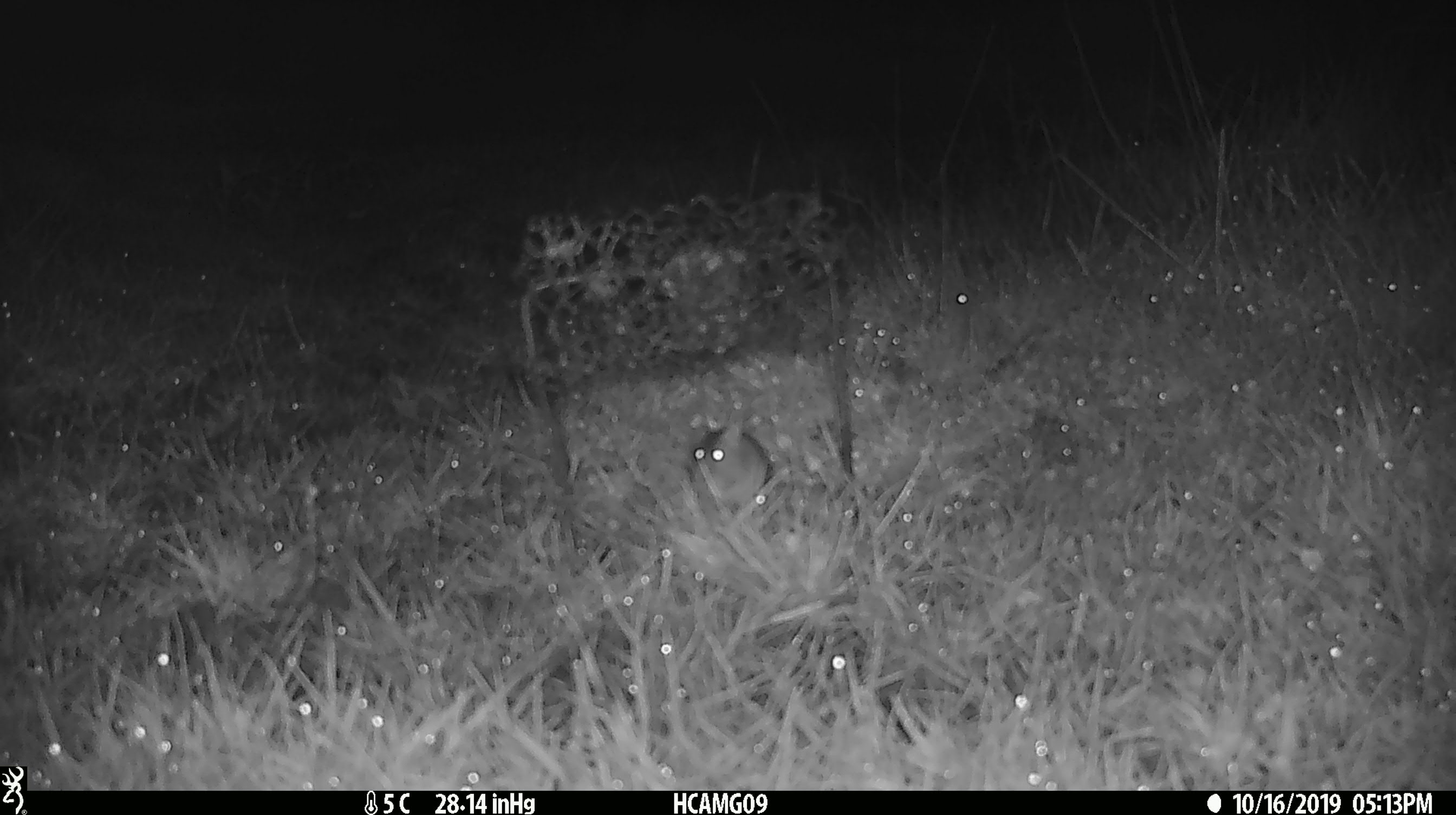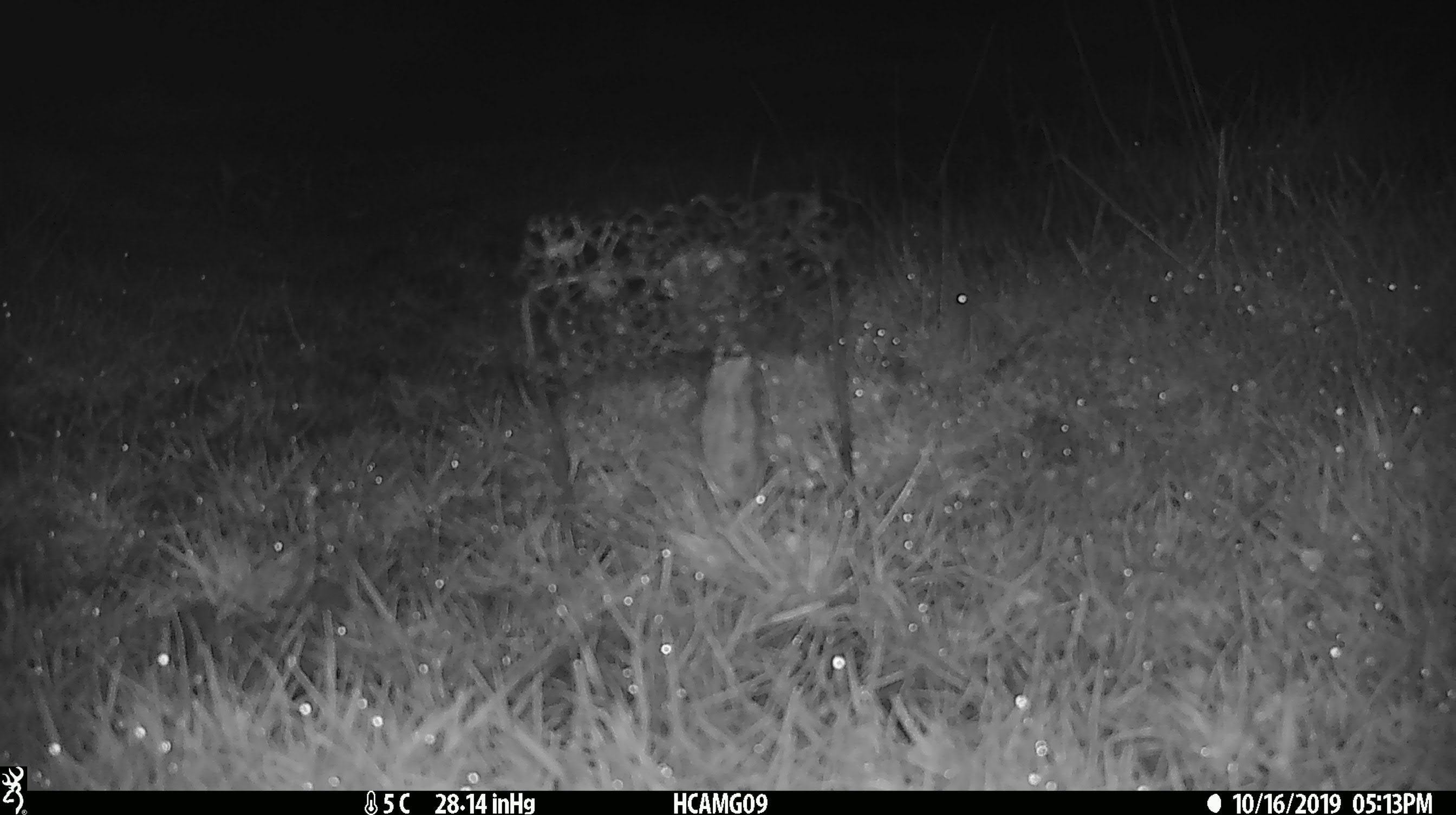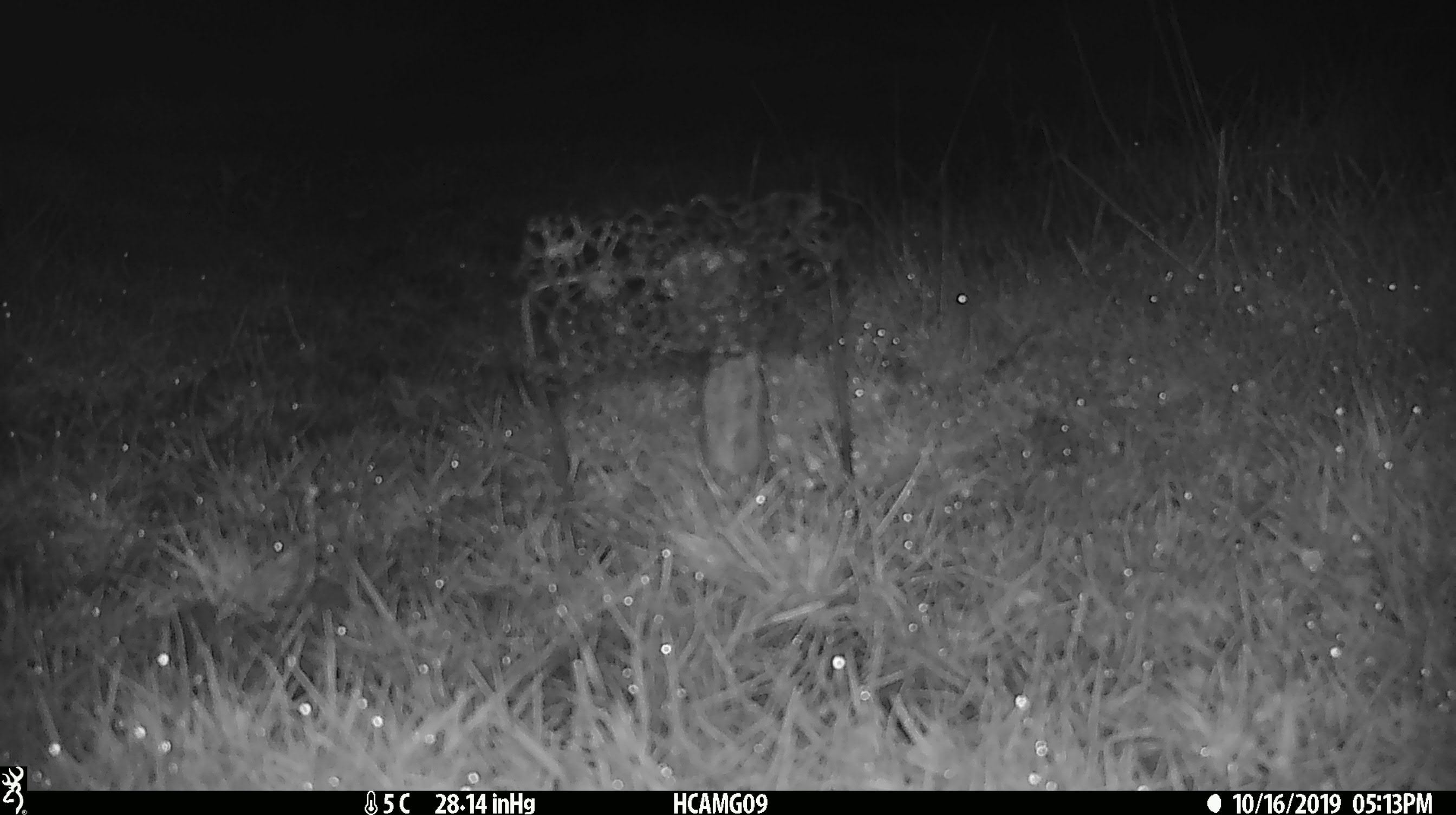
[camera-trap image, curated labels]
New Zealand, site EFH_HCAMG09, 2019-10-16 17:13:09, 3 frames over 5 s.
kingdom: Animalia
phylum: Chordata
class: Mammalia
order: Rodentia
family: Muridae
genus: Mus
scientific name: Mus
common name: mouse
Mouse (Mus).